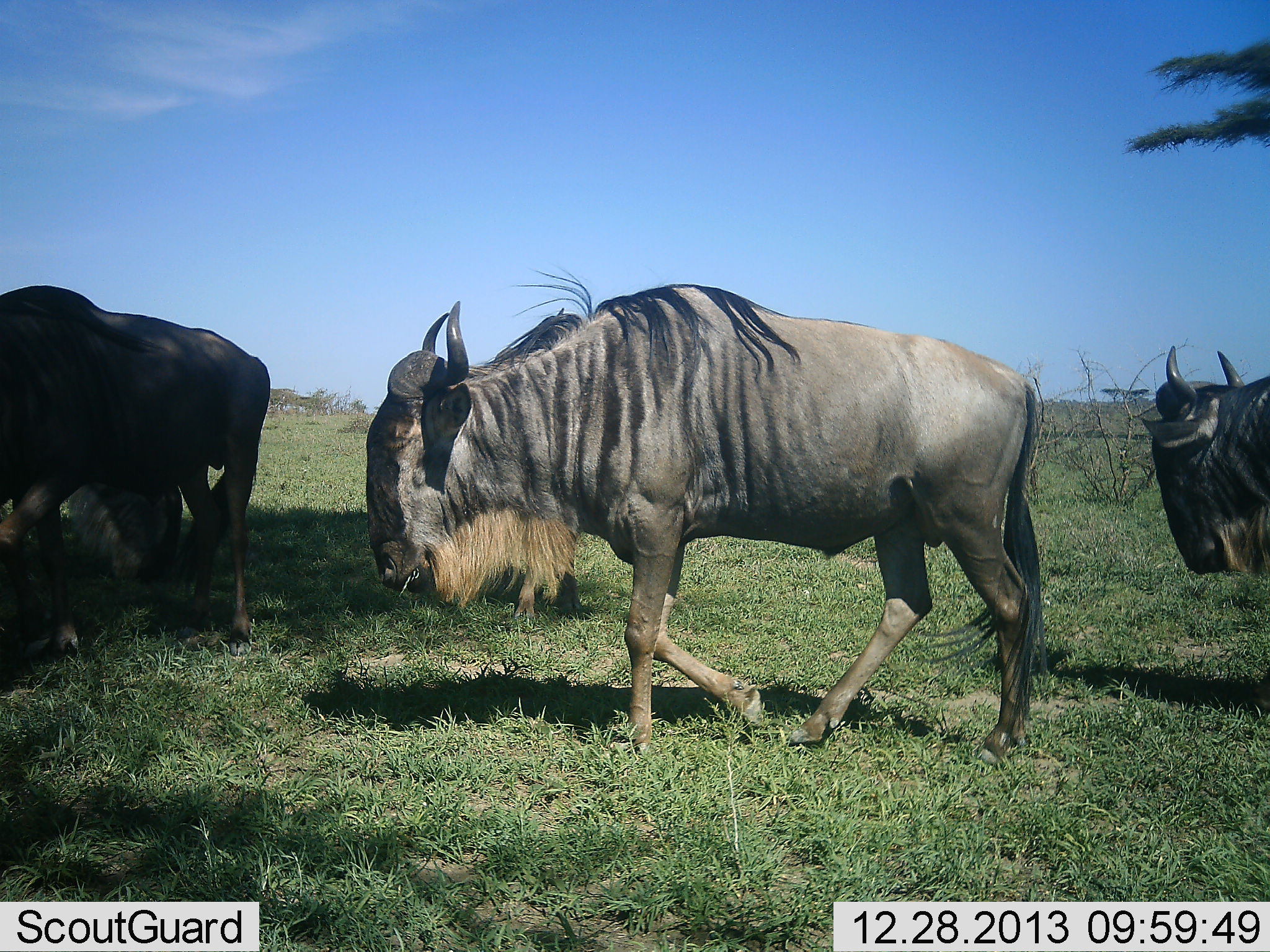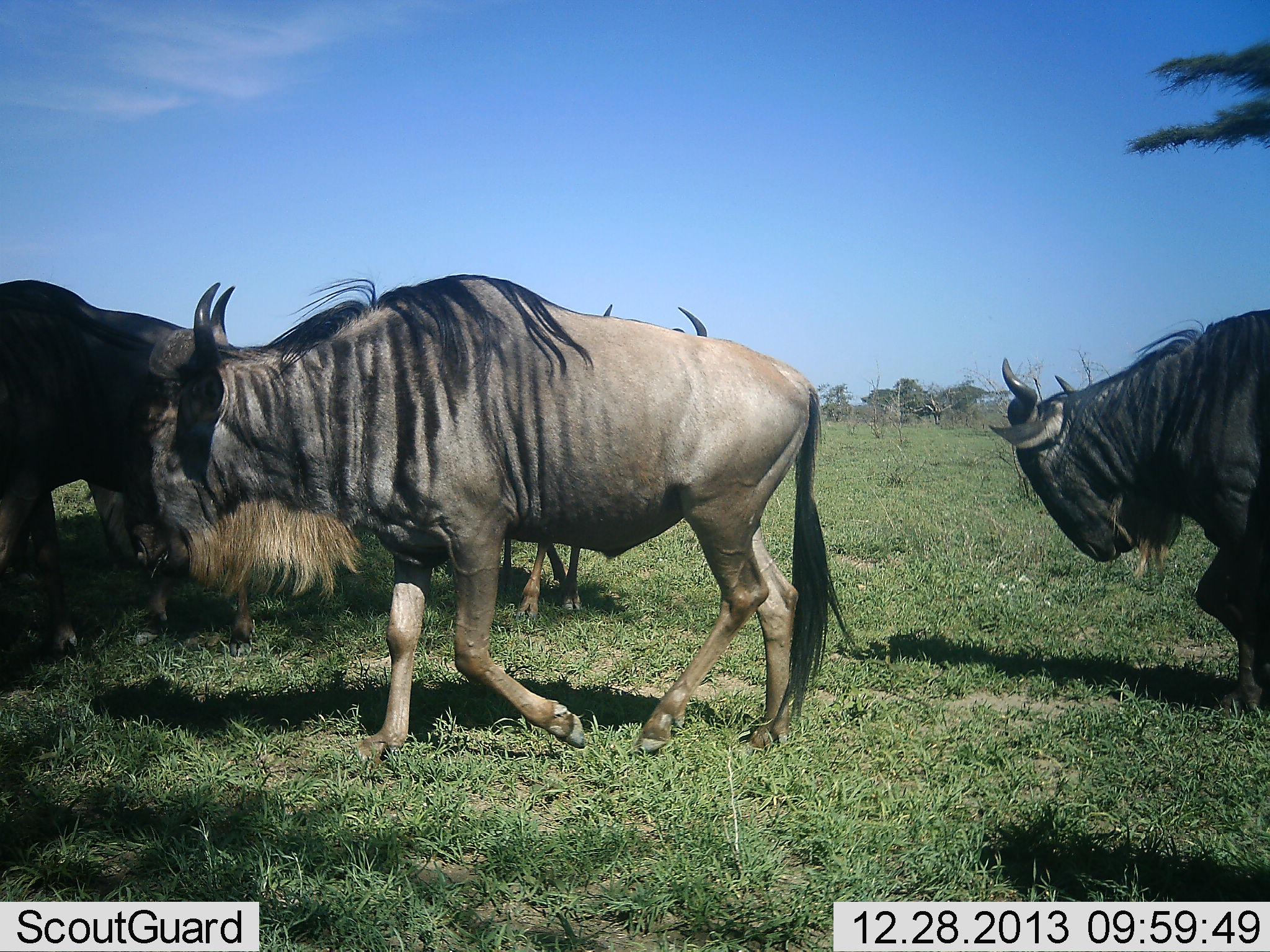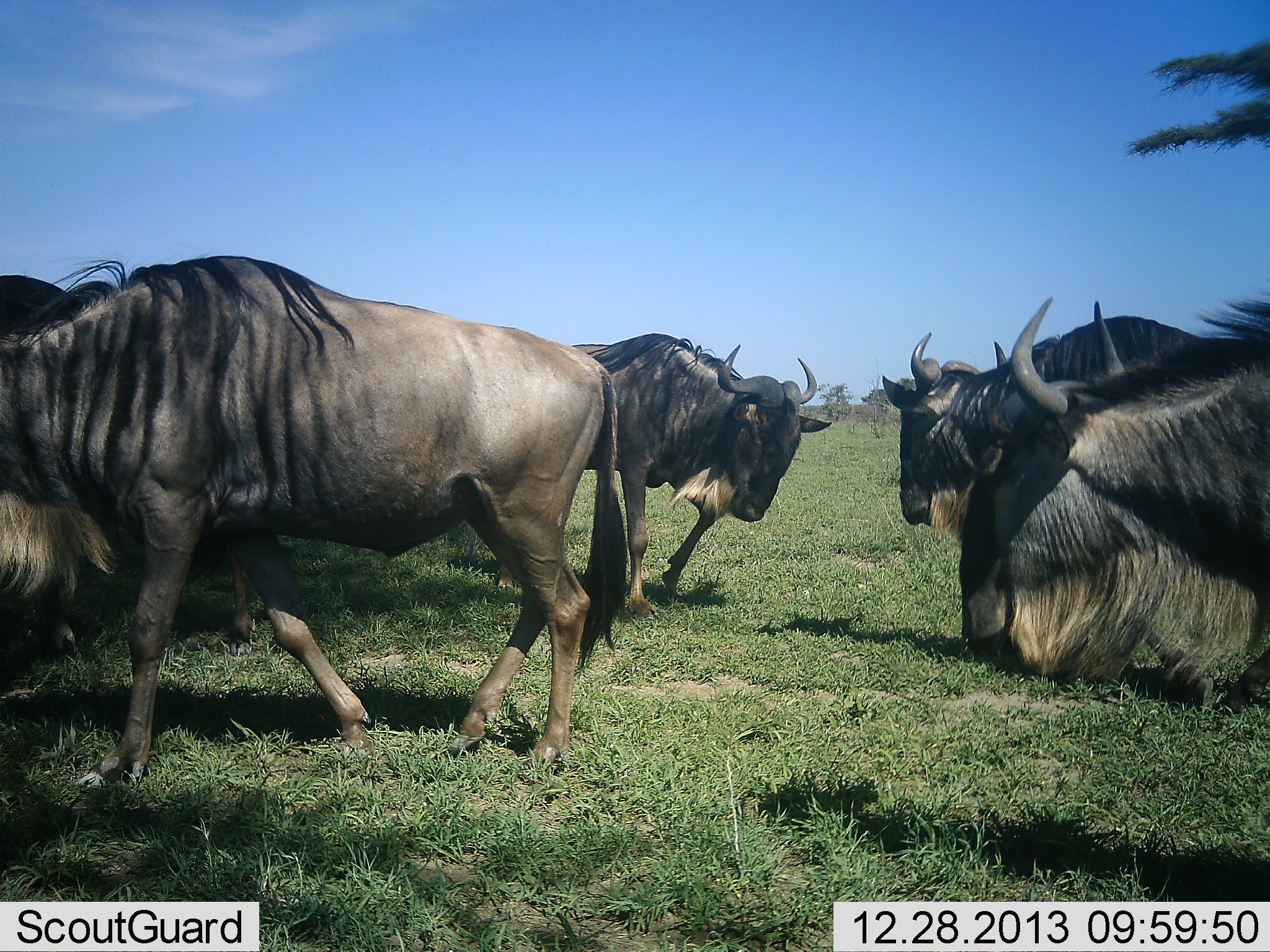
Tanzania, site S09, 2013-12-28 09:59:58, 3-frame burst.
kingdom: Animalia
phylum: Chordata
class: Mammalia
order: Artiodactyla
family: Bovidae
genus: Connochaetes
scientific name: Connochaetes taurinus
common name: blue wildebeest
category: wildebeest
Wildebeest (blue wildebeest) (Connochaetes taurinus), count 5. Behavior (volunteer vote fractions): standing 30%, resting 0%, moving 90%, interacting 0%. Young present (vote fraction): 0%. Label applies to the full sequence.